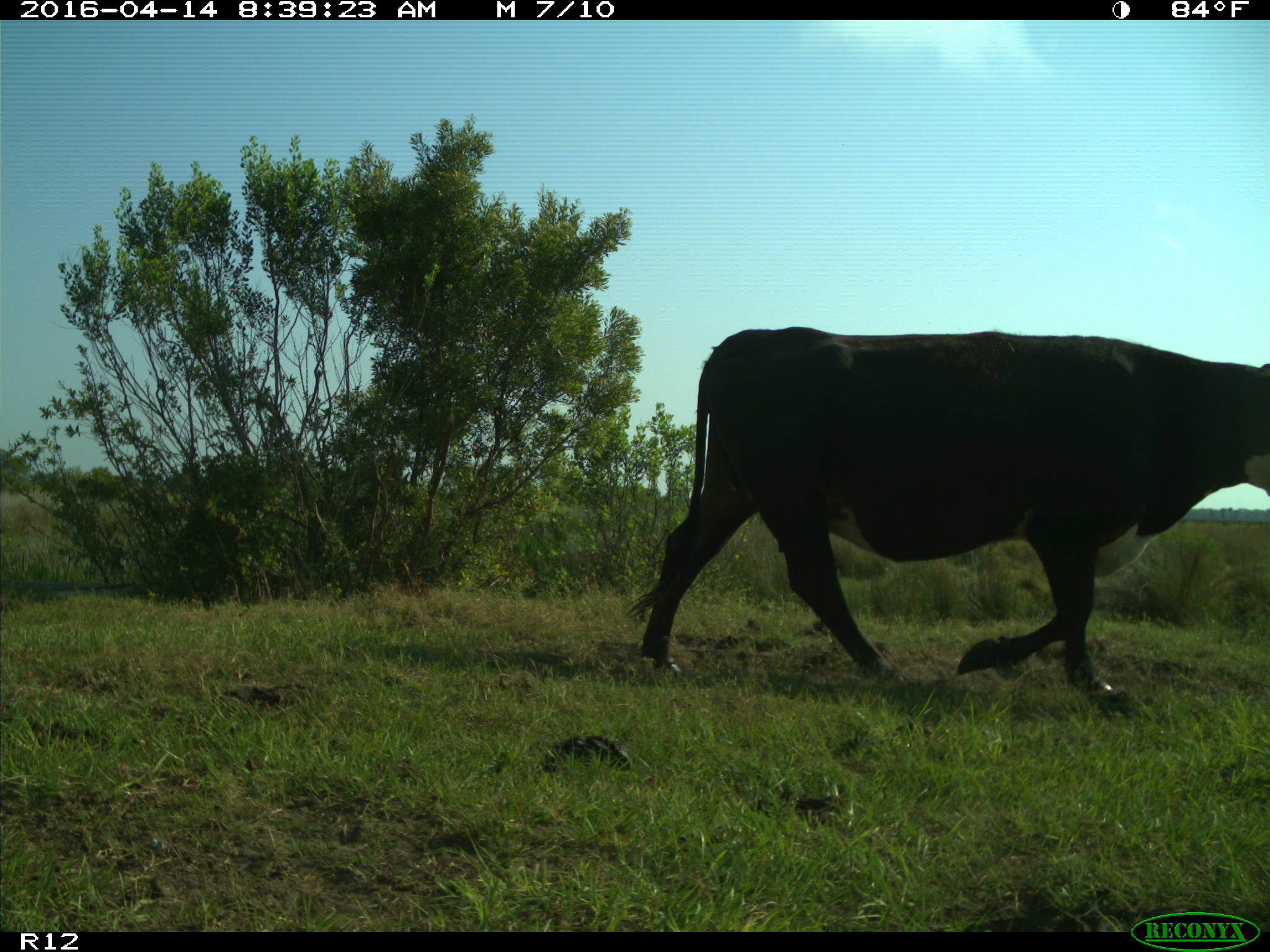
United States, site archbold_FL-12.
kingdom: Animalia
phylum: Chordata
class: Mammalia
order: Artiodactyla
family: Bovidae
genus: Bos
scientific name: Bos taurus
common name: domestic cow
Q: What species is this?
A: Bos taurus (domestic cow).